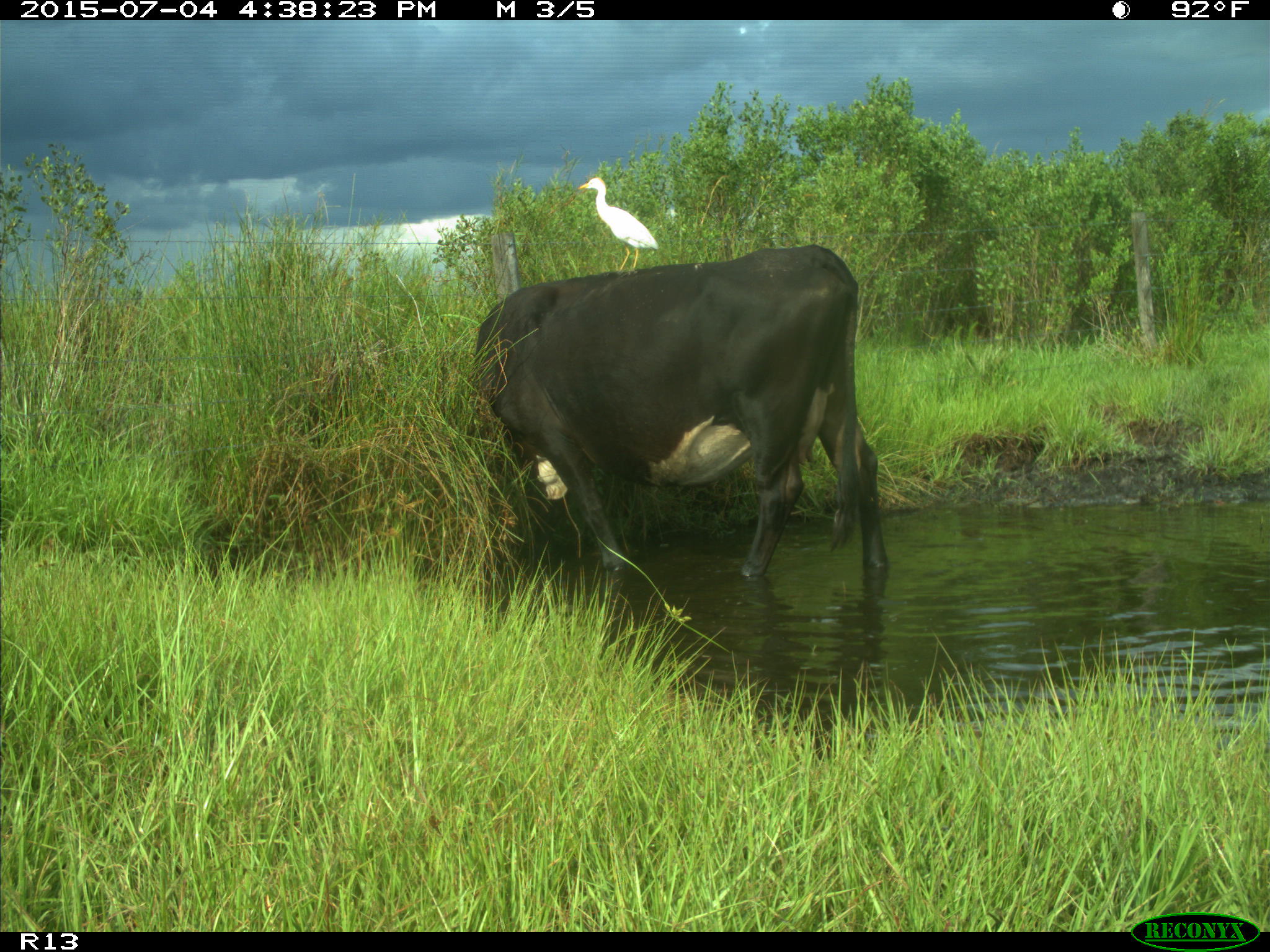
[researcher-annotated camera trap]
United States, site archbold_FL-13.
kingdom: Animalia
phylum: Chordata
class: Mammalia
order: Artiodactyla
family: Bovidae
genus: Bos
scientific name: Bos taurus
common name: domestic cow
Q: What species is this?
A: Bos taurus (domestic cow).